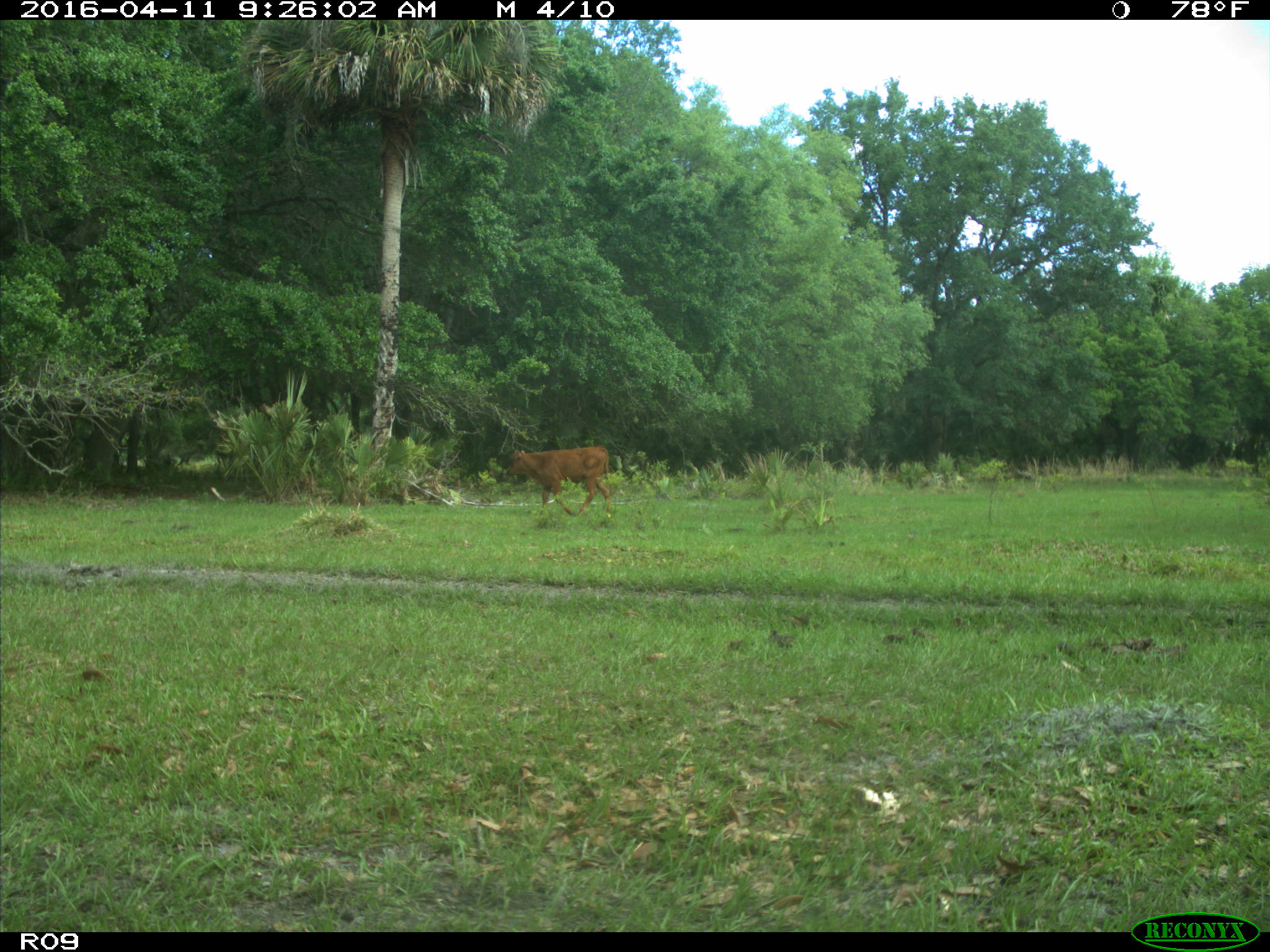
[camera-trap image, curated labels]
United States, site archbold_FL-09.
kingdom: Animalia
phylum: Chordata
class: Mammalia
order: Artiodactyla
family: Bovidae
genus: Bos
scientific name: Bos taurus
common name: domestic cow